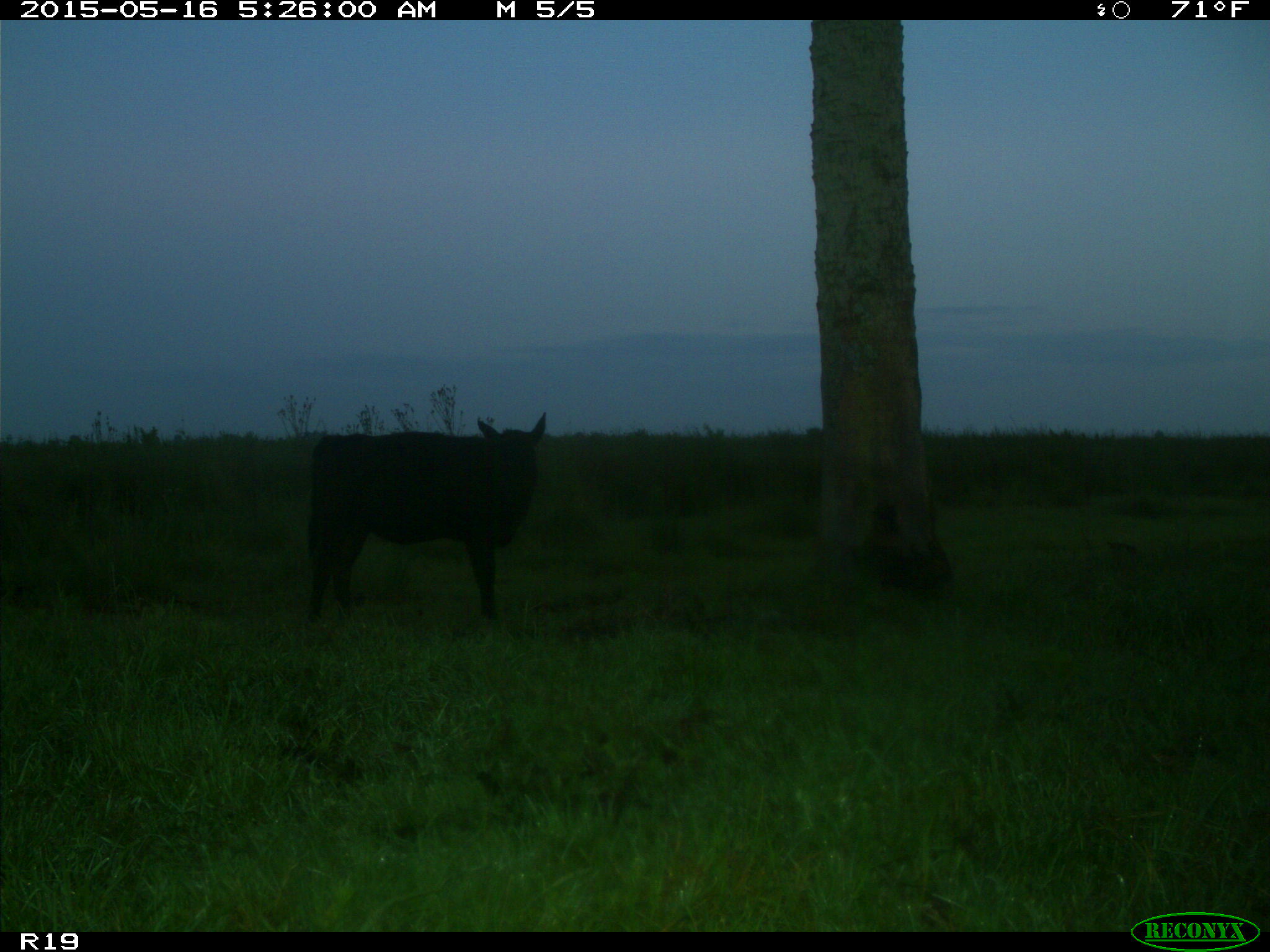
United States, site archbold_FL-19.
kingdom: Animalia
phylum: Chordata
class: Mammalia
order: Artiodactyla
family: Bovidae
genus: Bos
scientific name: Bos taurus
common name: domestic cow